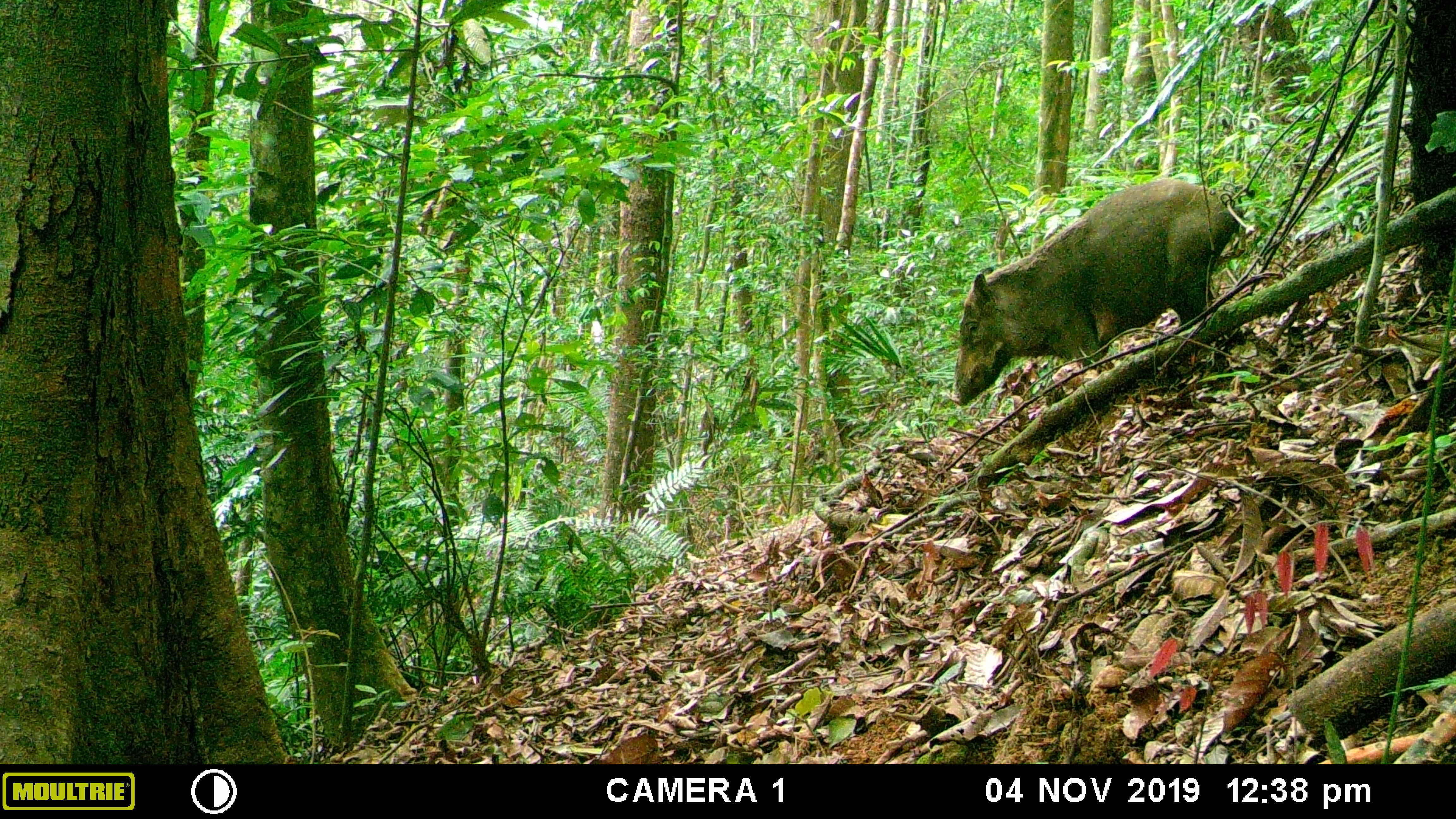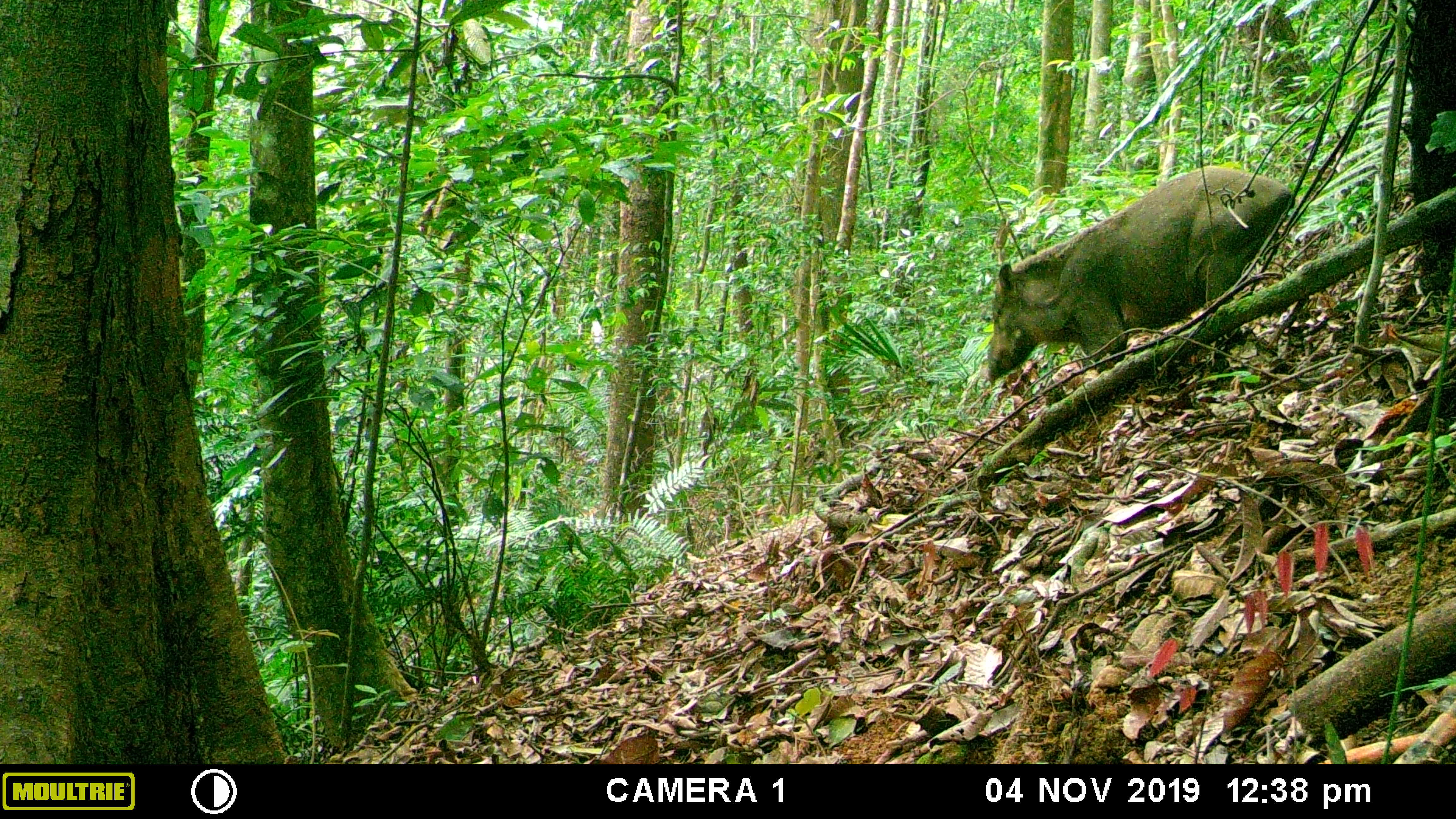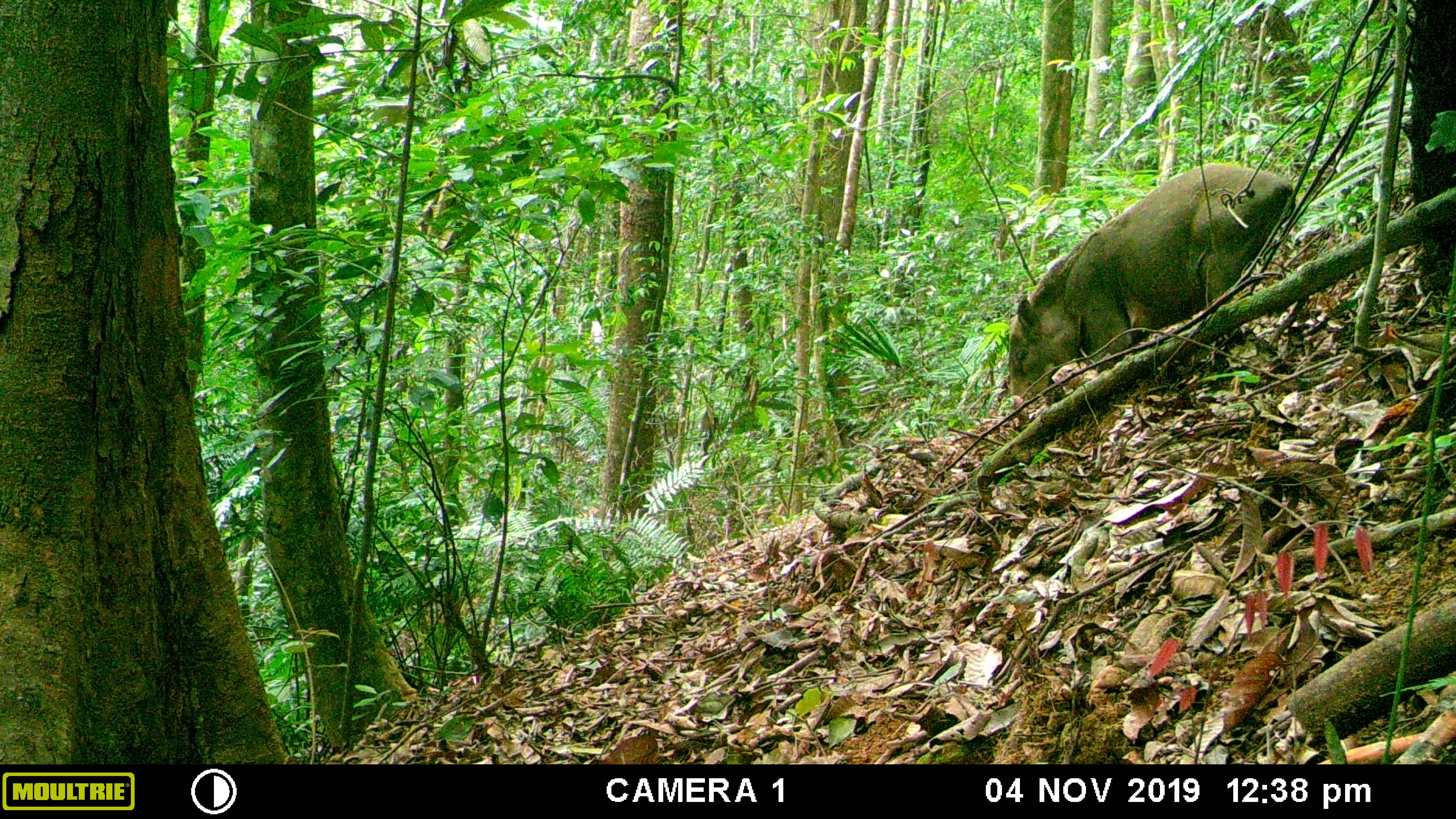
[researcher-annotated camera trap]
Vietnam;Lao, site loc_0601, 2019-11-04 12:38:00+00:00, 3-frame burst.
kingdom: Animalia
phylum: Chordata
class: Mammalia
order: Artiodactyla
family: Suidae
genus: Sus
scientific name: Sus scrofa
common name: eurasian wild pig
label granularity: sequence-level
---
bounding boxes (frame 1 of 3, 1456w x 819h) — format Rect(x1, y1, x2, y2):
eurasian wild pig: Rect(947, 179, 1243, 406)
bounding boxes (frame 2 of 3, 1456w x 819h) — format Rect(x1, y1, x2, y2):
eurasian wild pig: Rect(983, 166, 1295, 380)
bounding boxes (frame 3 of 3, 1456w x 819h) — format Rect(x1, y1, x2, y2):
eurasian wild pig: Rect(1007, 163, 1294, 411)